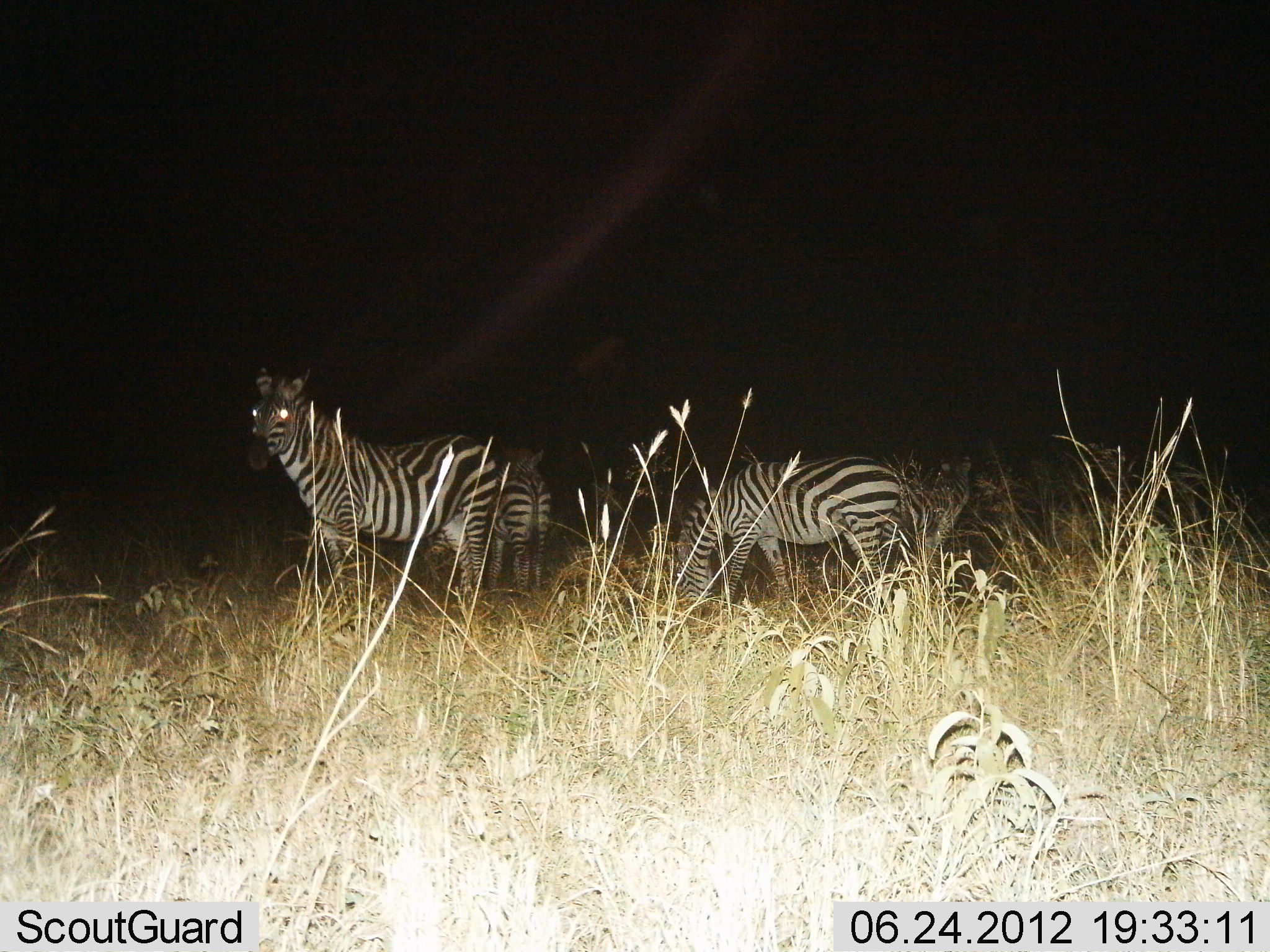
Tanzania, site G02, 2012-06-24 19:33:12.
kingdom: Animalia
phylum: Chordata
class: Mammalia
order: Perissodactyla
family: Equidae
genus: Equus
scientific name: Equus quagga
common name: plains zebra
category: zebra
Zebra (plains zebra) (Equus quagga), count 3. Behavior (volunteer vote fractions): standing 90%, resting 0%, moving 0%, interacting 0%. Young present (vote fraction): 0%. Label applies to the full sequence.